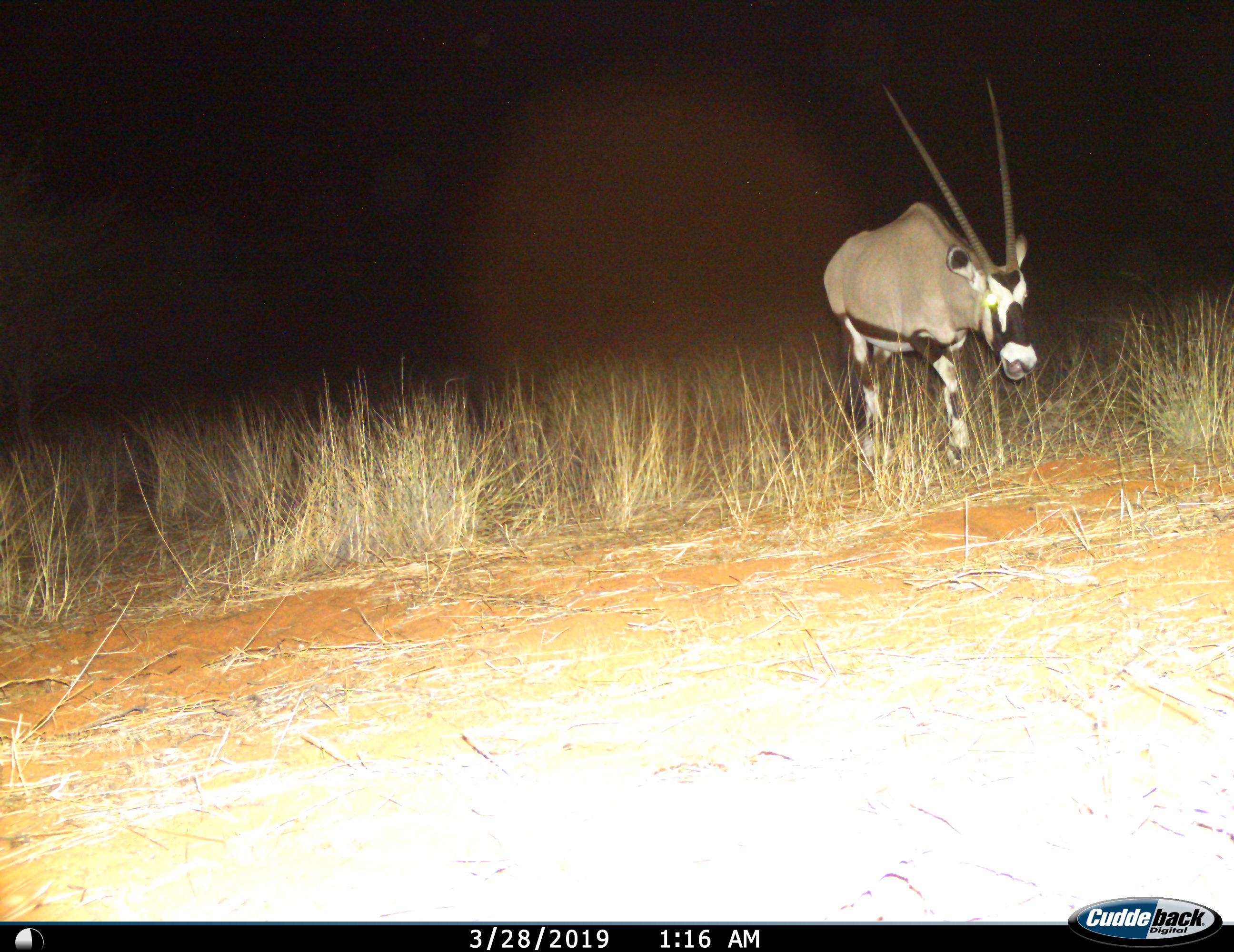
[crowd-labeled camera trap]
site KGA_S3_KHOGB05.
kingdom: Animalia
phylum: Chordata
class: Mammalia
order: Artiodactyla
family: Bovidae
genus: Oryx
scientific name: Oryx gazella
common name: gemsbok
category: oryx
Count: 1.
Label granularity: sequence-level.